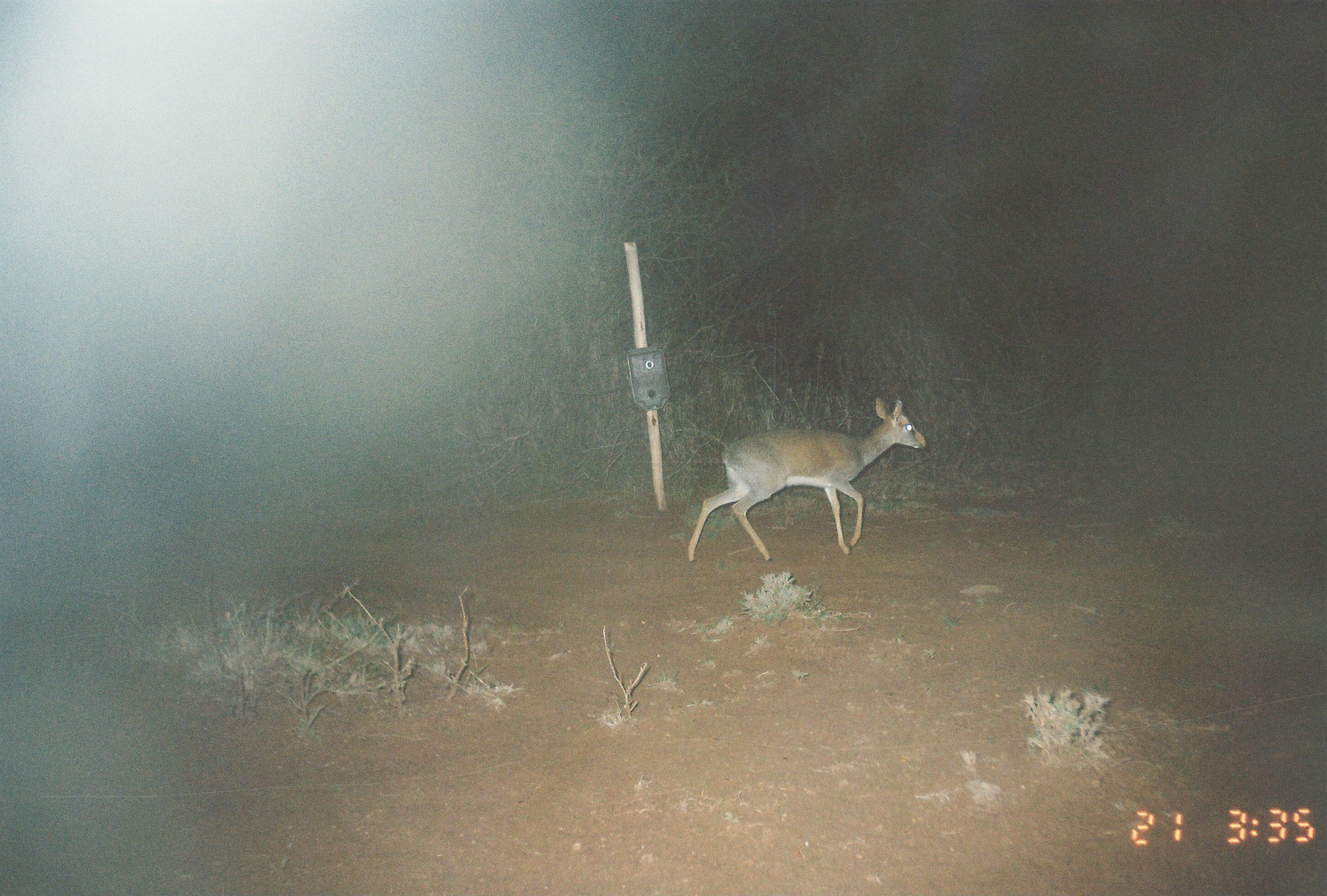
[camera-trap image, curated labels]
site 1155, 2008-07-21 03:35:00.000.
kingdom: Animalia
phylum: Chordata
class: Mammalia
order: Artiodactyla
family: Bovidae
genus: Madoqua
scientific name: Madoqua guentheri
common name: günther's dik-dik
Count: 1.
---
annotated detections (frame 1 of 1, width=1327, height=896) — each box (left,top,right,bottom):
madoqua guentheri: (687,395,929,562)